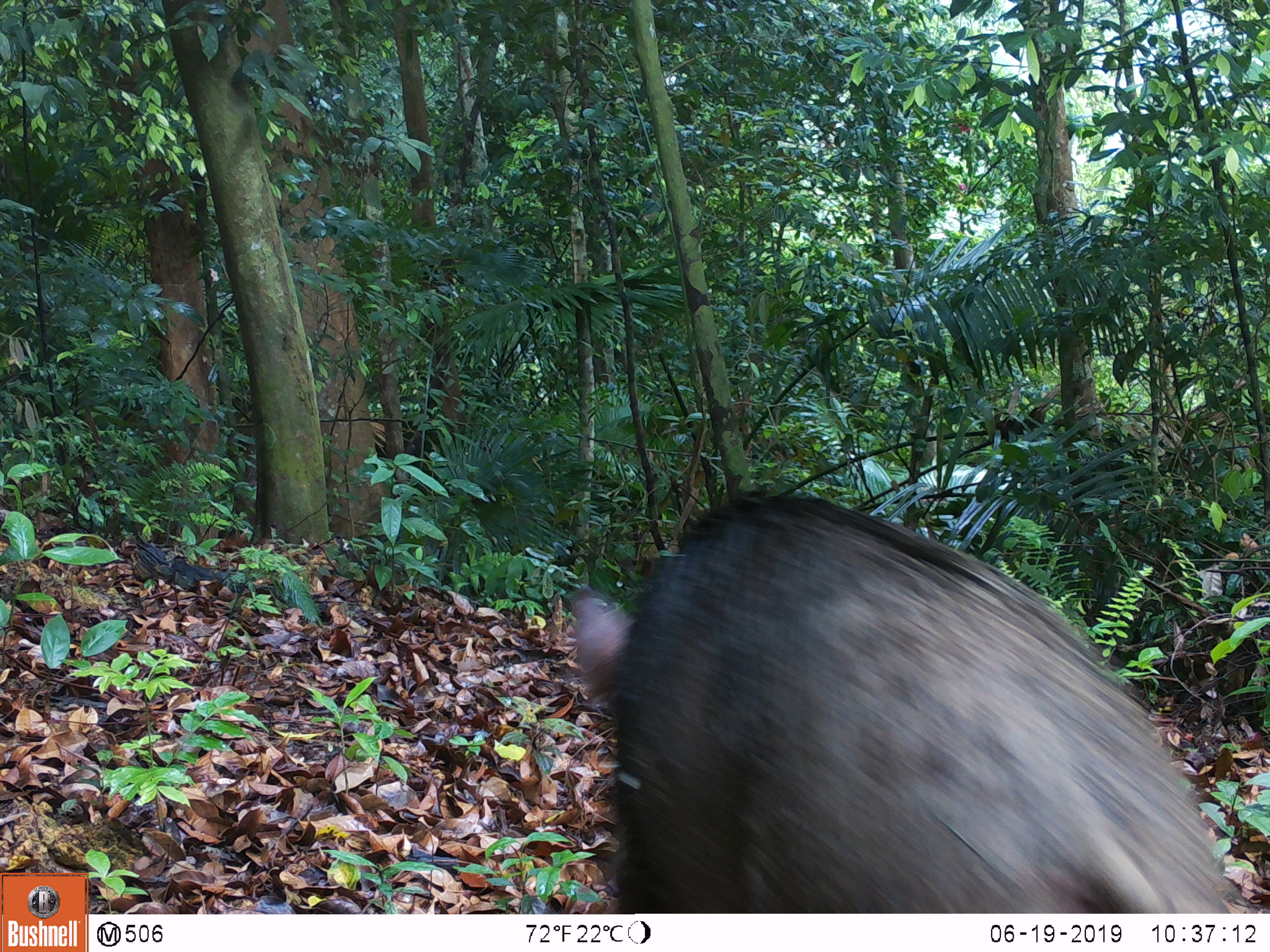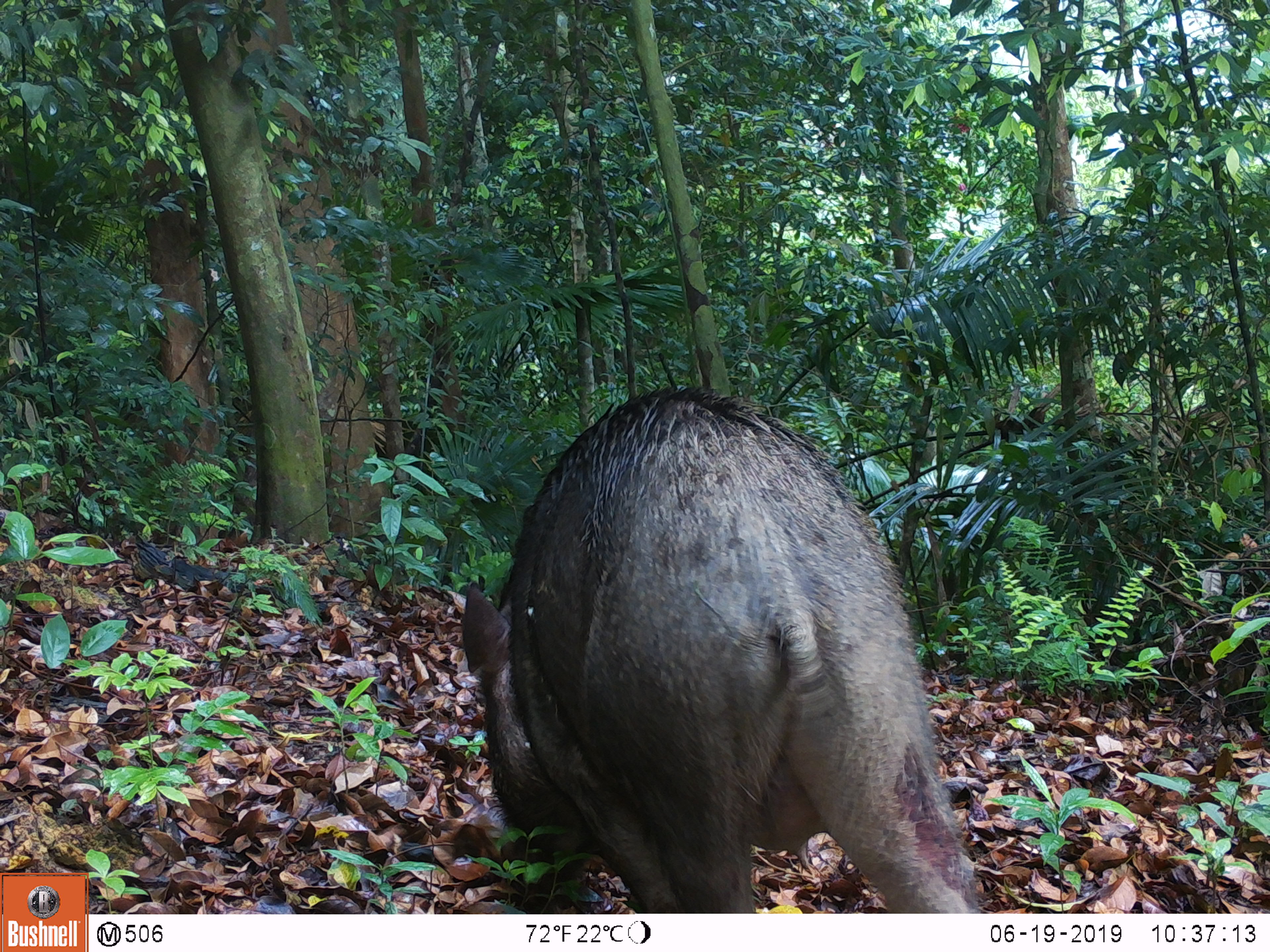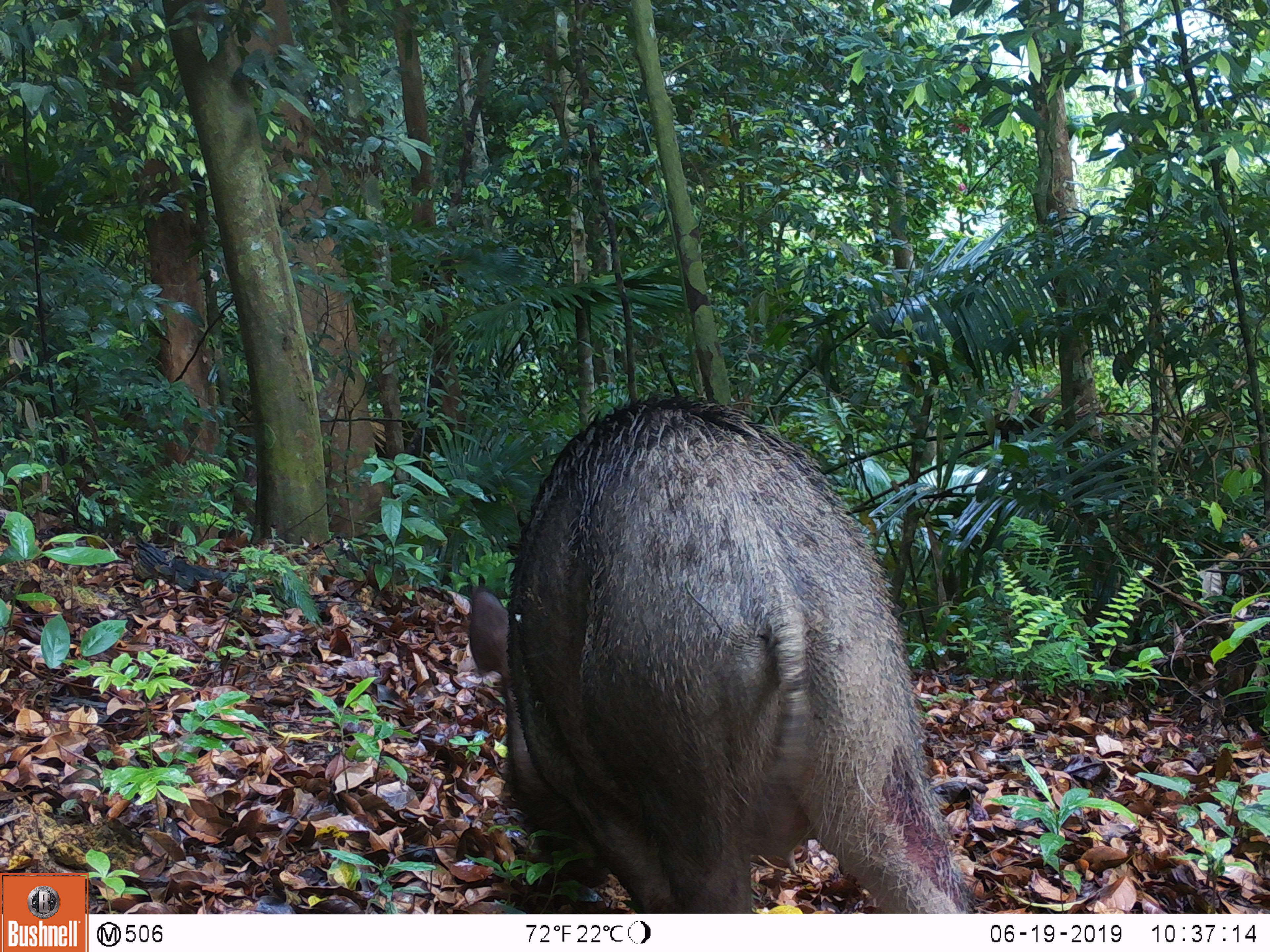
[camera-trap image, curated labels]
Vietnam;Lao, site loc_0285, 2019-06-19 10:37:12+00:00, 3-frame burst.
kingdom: Animalia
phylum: Chordata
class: Mammalia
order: Artiodactyla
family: Suidae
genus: Sus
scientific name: Sus scrofa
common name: eurasian wild pig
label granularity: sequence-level